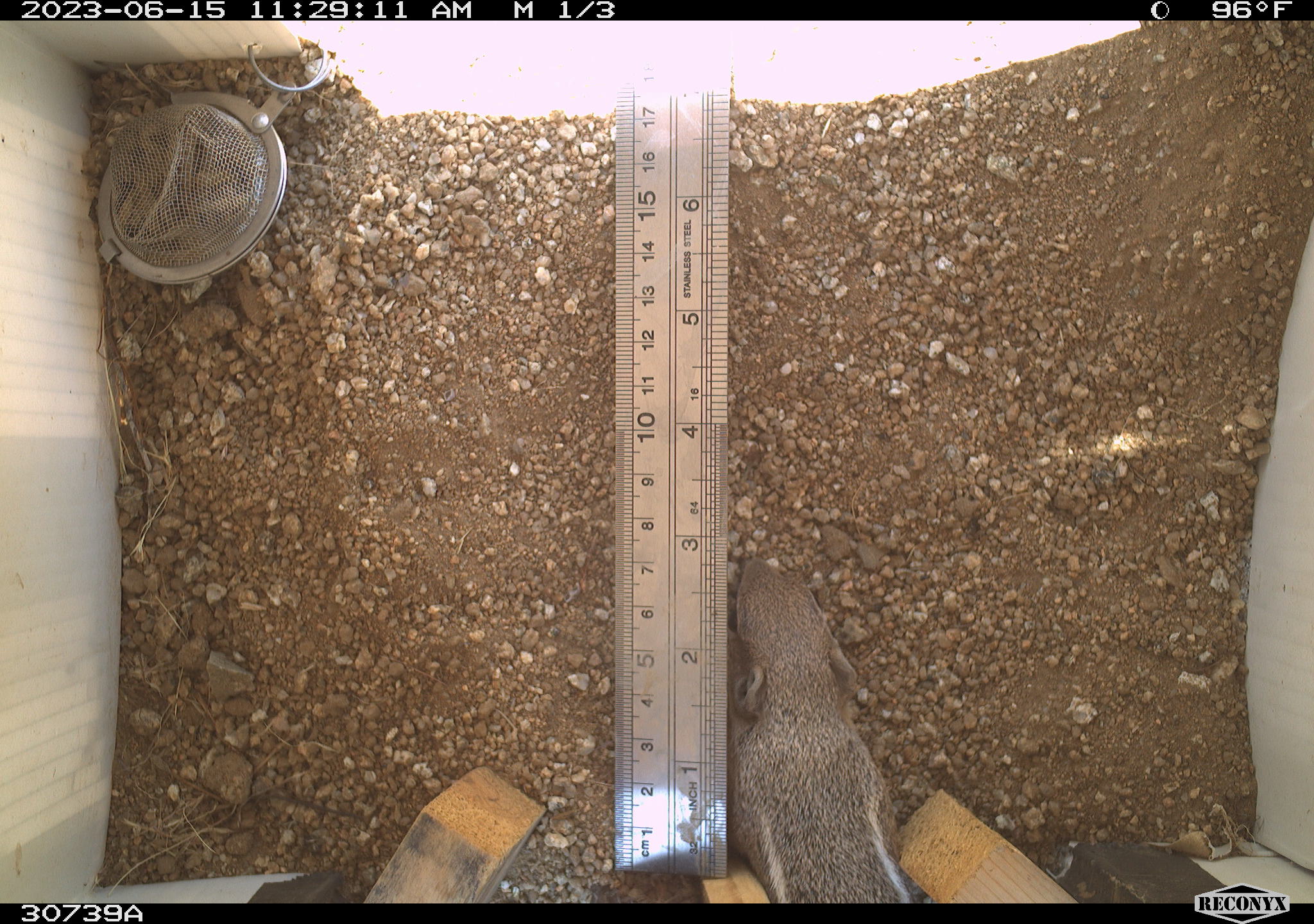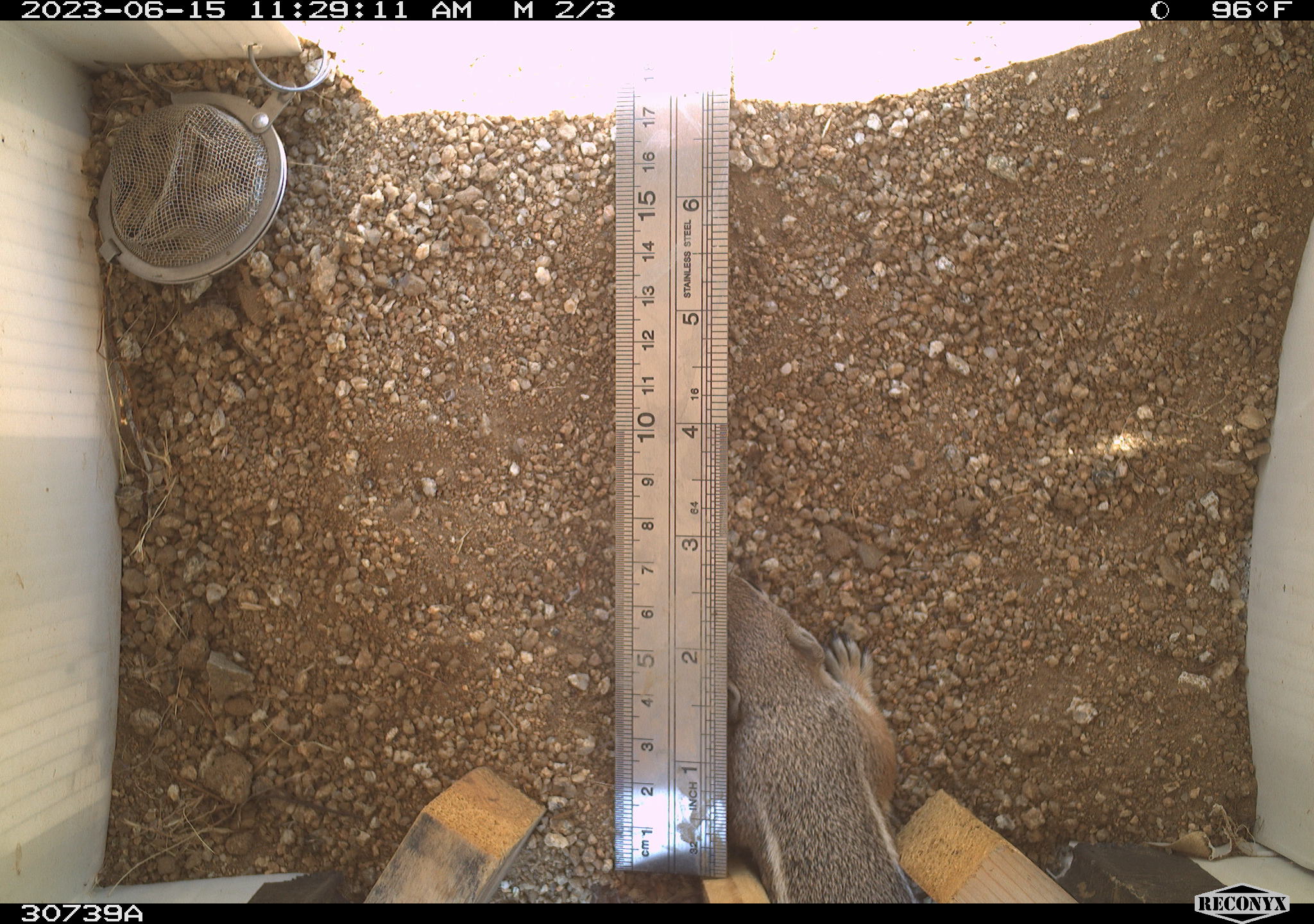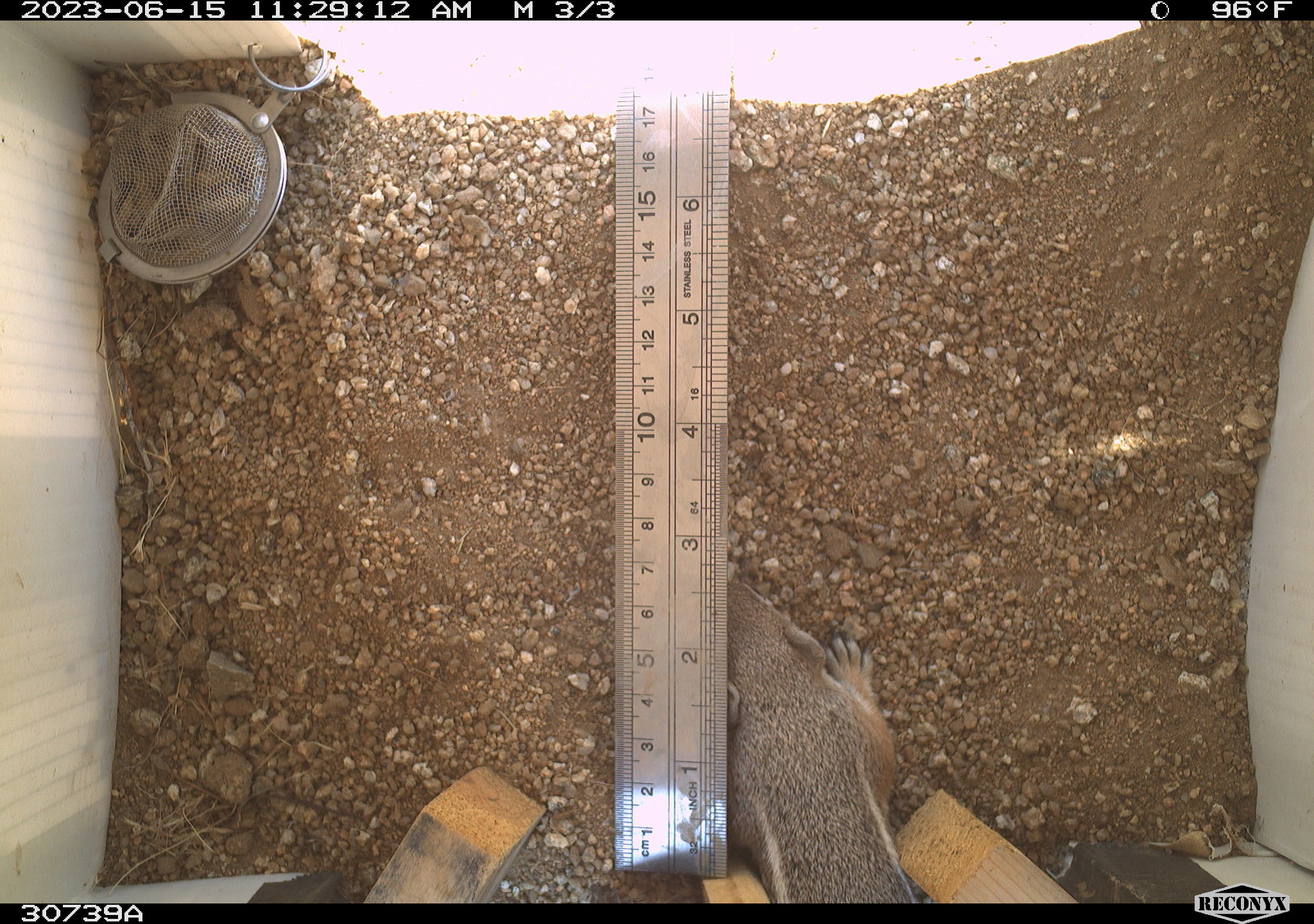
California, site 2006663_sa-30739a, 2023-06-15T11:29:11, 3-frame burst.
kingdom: Animalia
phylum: Chordata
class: Mammalia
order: Rodentia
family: Sciuridae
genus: Ammospermophilus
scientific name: Ammospermophilus leucurus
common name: white-tailed antelope squirrel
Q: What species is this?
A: White-tailed antelope squirrel (Ammospermophilus leucurus).